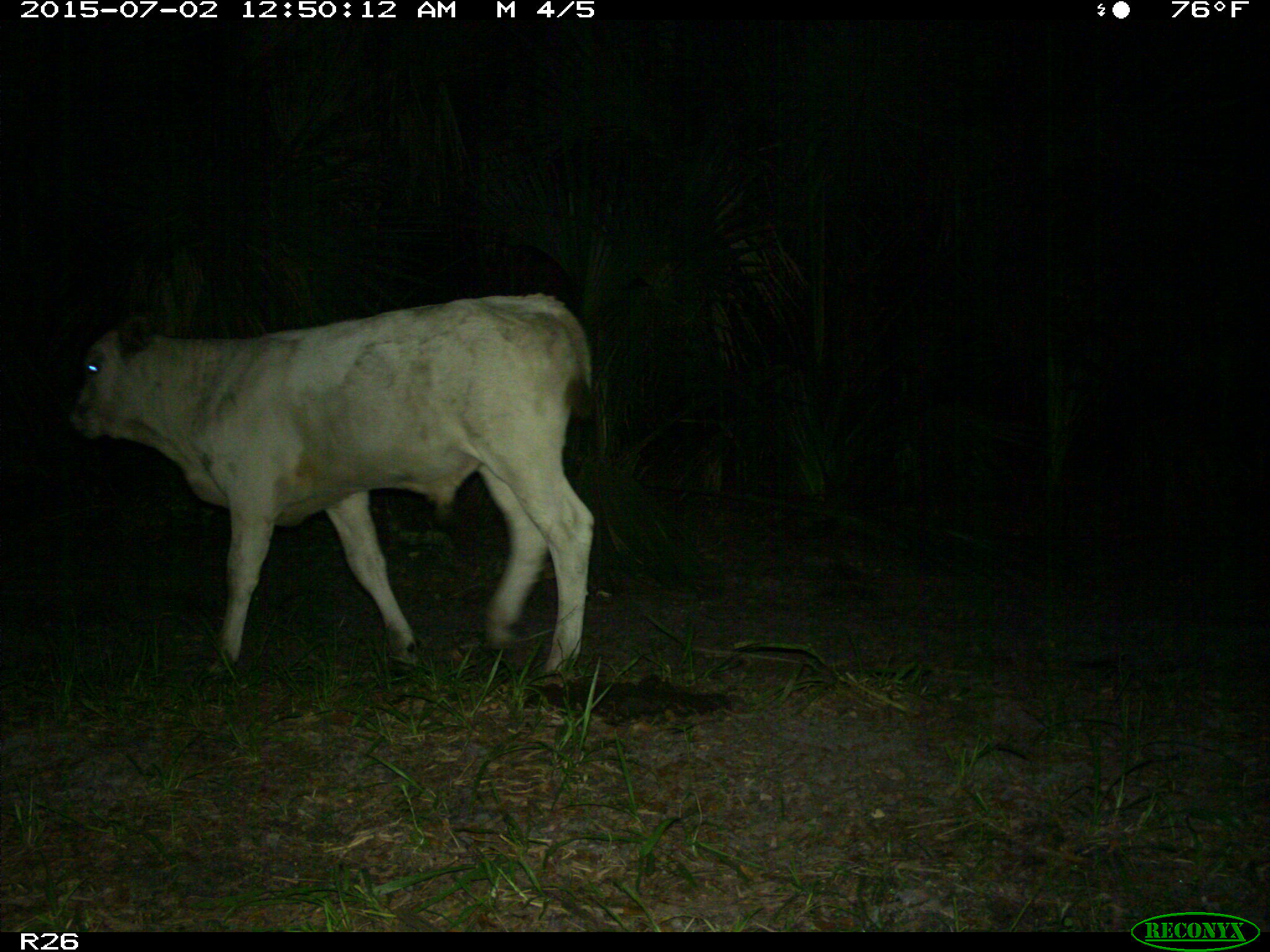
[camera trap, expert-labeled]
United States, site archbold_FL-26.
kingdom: Animalia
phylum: Chordata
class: Mammalia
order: Artiodactyla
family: Bovidae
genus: Bos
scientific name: Bos taurus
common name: domestic cow